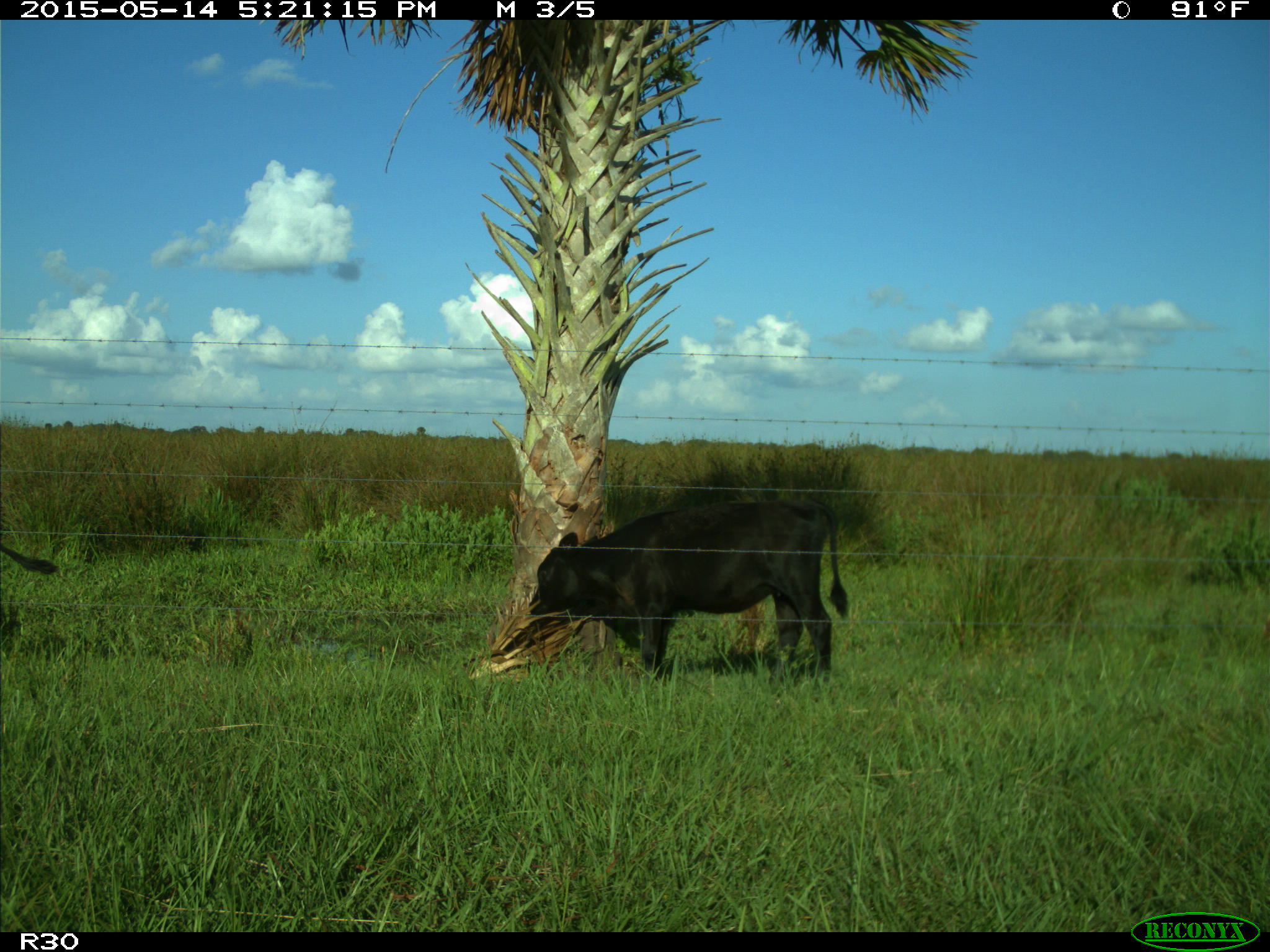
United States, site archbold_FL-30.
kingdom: Animalia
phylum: Chordata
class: Mammalia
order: Artiodactyla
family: Bovidae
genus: Bos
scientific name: Bos taurus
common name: domestic cow